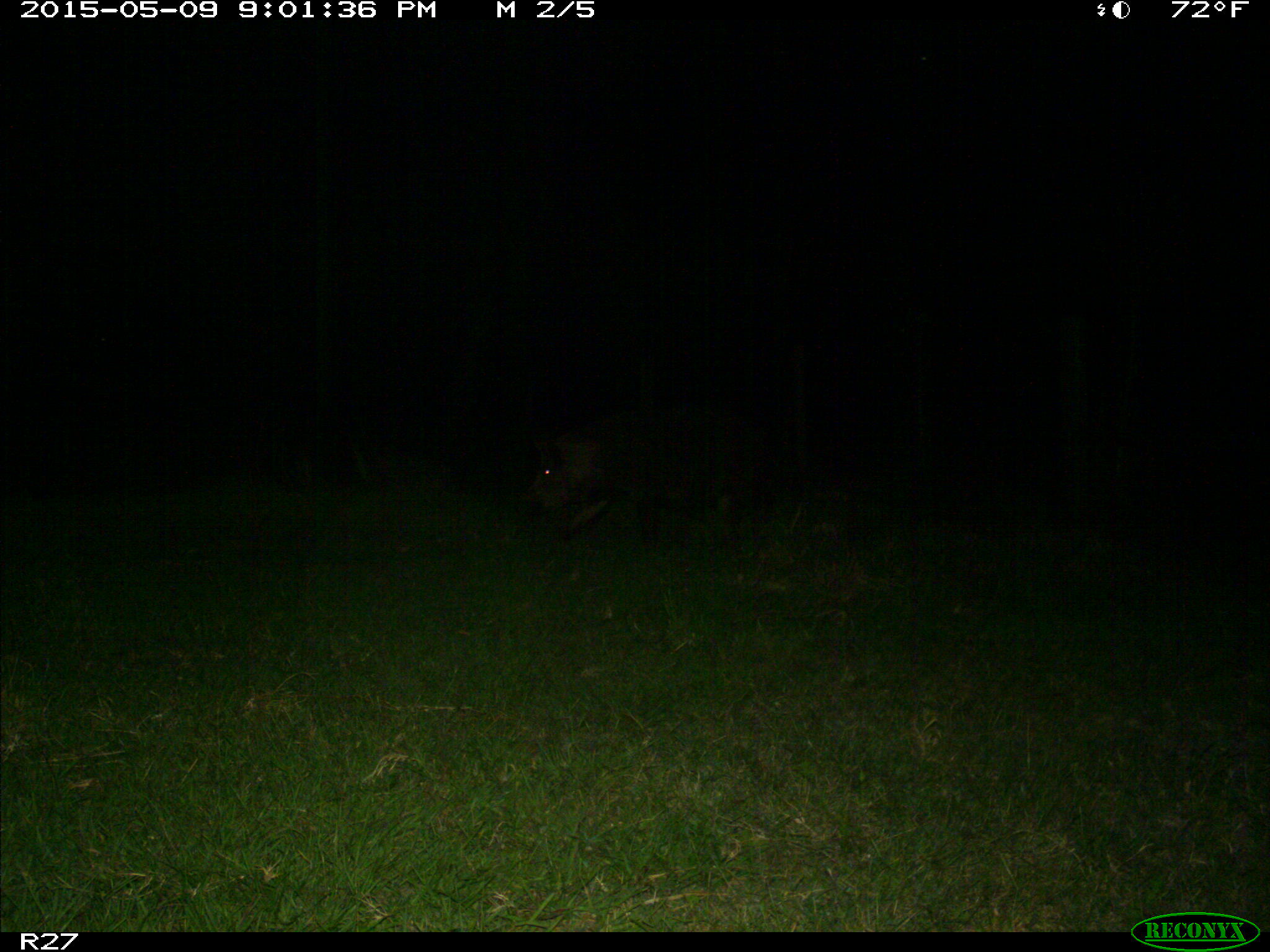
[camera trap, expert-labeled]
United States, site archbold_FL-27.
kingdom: Animalia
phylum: Chordata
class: Mammalia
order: Artiodactyla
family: Suidae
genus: Sus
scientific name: Sus scrofa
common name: wild boar